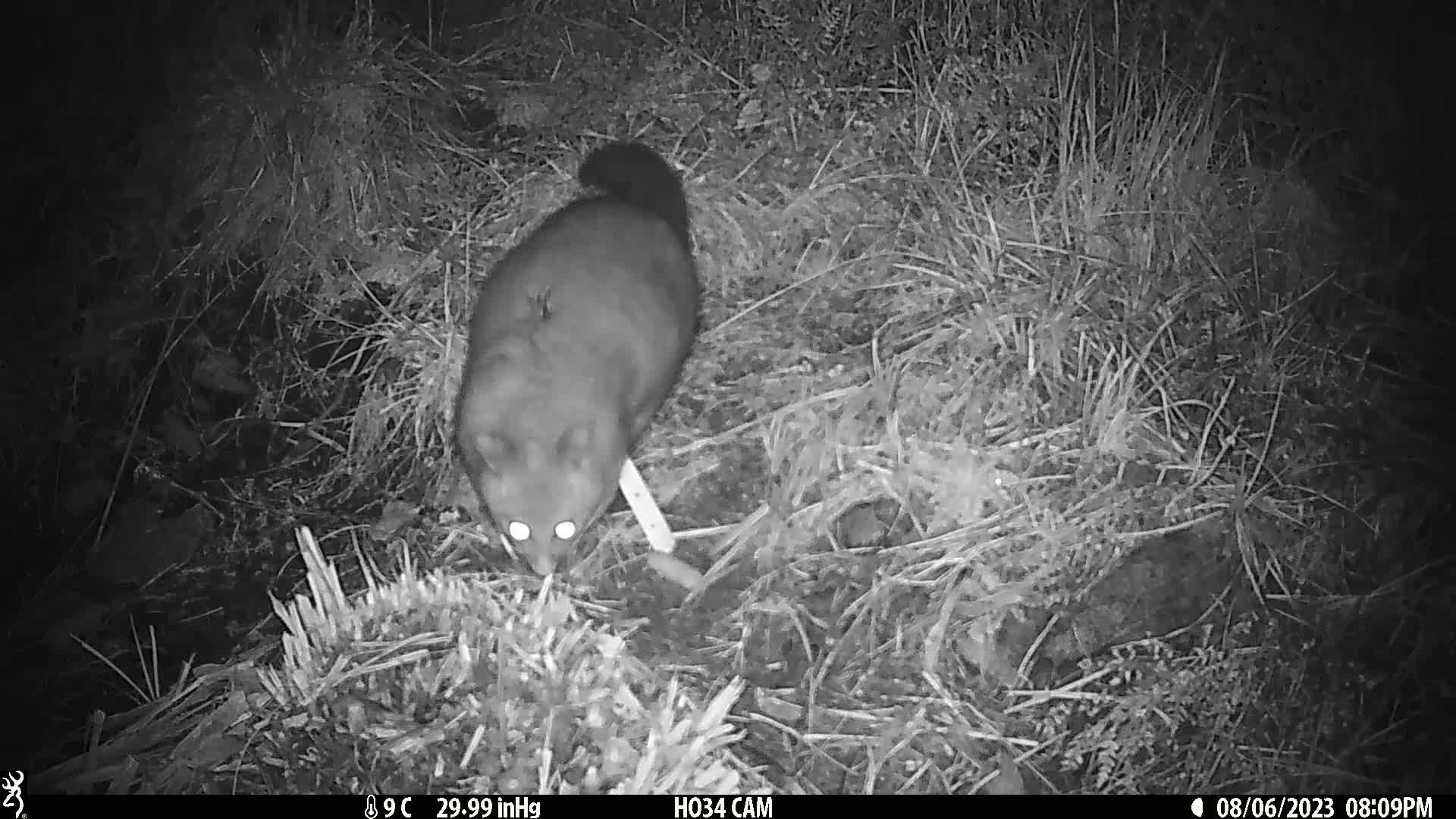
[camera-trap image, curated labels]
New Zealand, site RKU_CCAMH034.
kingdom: Animalia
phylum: Chordata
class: Mammalia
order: Diprotodontia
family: Phalangeridae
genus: Trichosurus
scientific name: Trichosurus vulpecula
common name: common brushtail possum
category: possum